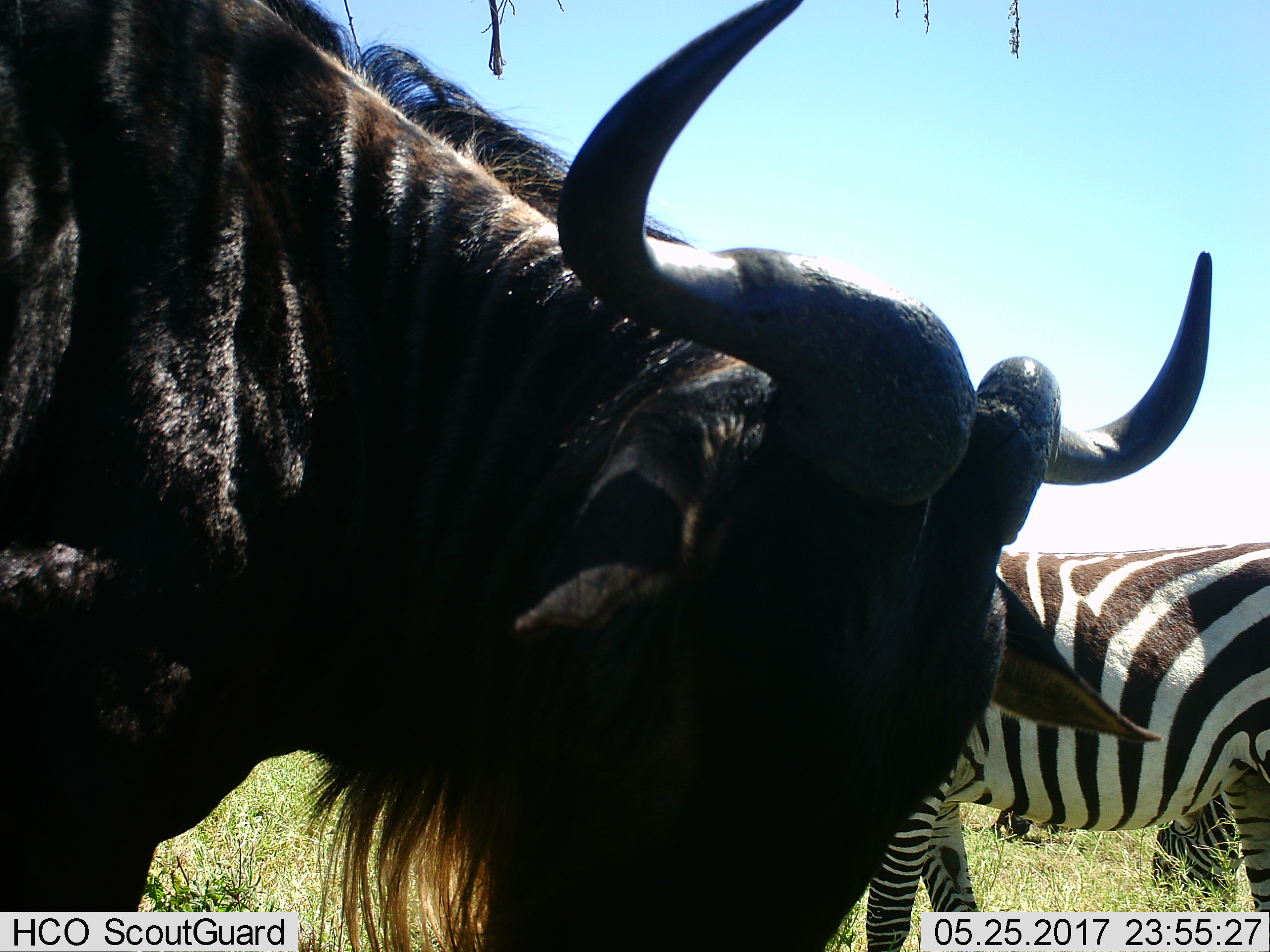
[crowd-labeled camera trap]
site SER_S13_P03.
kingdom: Animalia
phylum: Chordata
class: Mammalia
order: Artiodactyla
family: Bovidae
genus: Connochaetes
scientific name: Connochaetes taurinus taurinus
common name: blue wildebeest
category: wildebeestblue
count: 1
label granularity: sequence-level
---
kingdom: Animalia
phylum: Chordata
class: Mammalia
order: Perissodactyla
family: Equidae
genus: Equus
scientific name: Equus quagga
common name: plains zebra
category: zebraplains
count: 2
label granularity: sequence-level